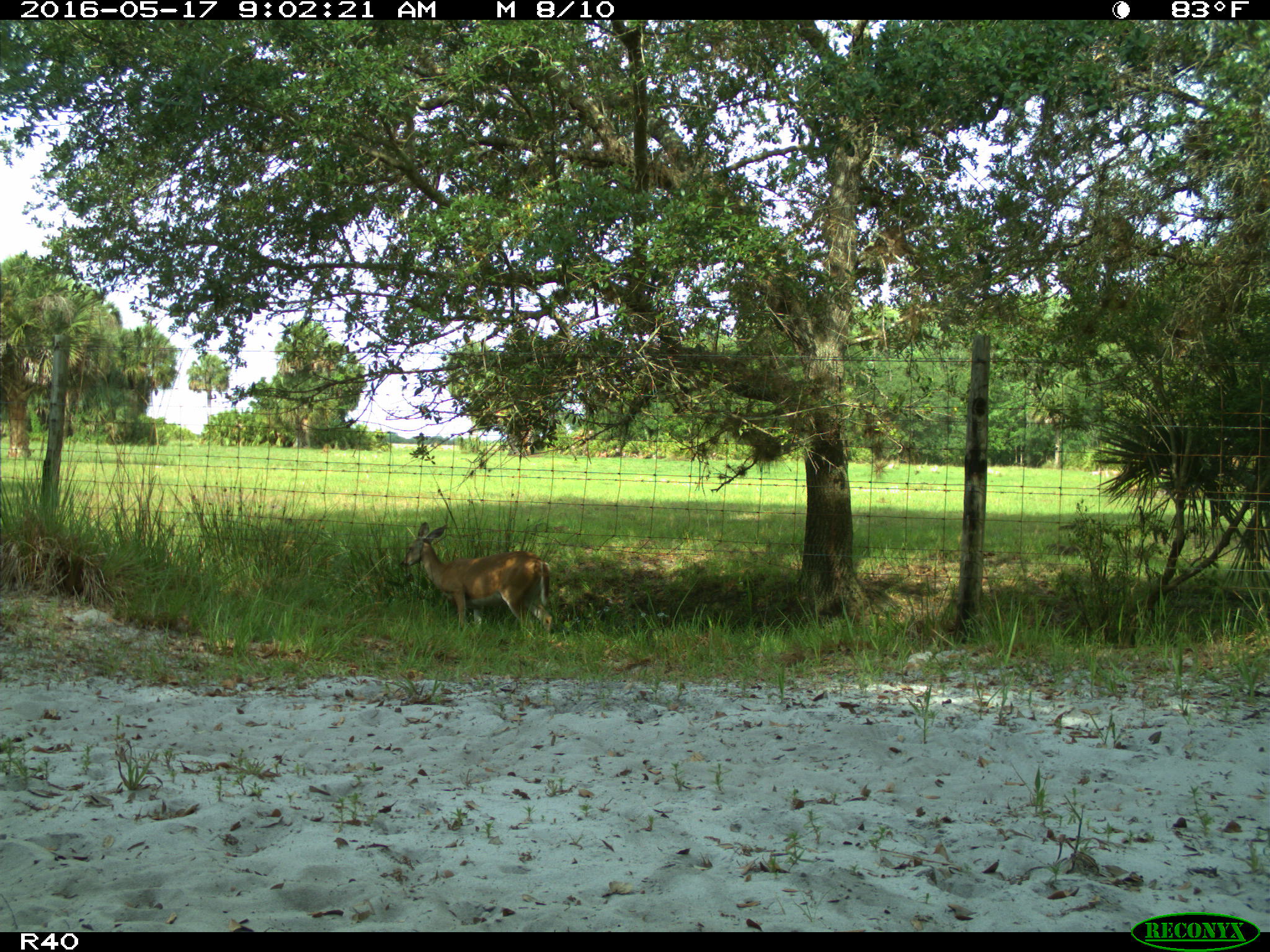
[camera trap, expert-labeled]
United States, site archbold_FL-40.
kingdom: Animalia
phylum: Chordata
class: Mammalia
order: Artiodactyla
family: Cervidae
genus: Odocoileus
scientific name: Odocoileus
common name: deer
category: unidentified deer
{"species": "unidentified deer (deer) (Odocoileus)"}